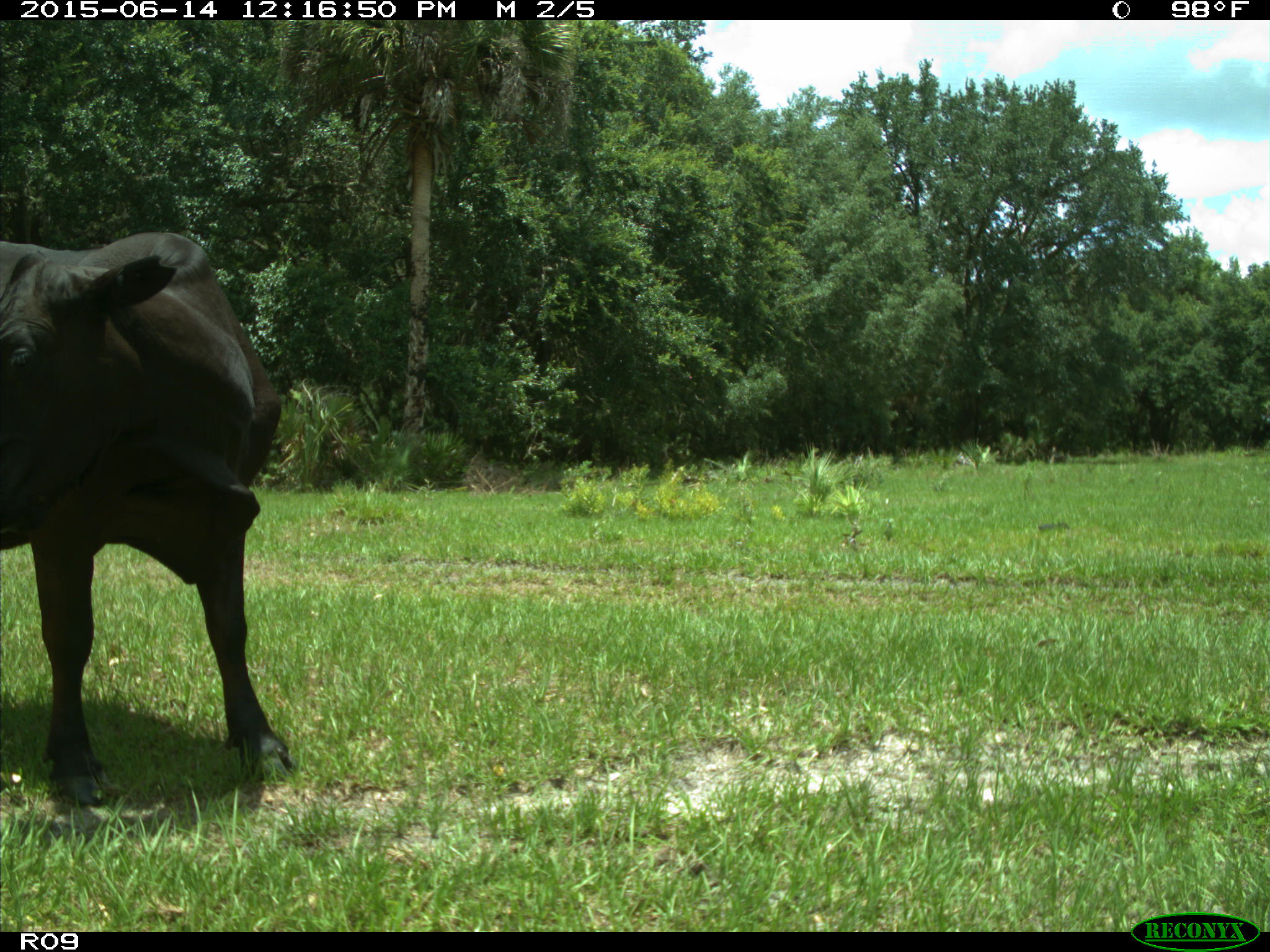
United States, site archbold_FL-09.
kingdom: Animalia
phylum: Chordata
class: Mammalia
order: Artiodactyla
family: Bovidae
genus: Bos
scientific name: Bos taurus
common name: domestic cow